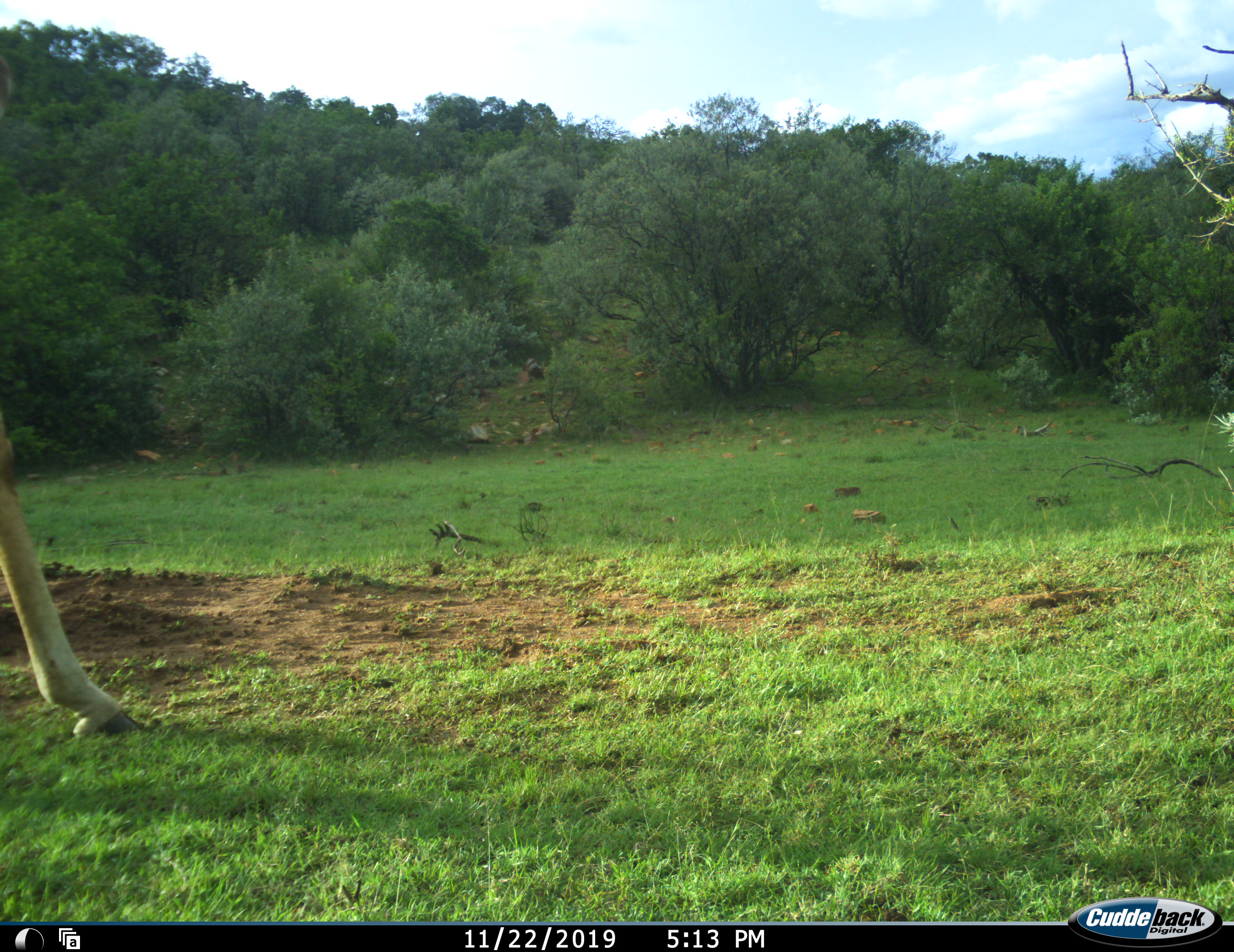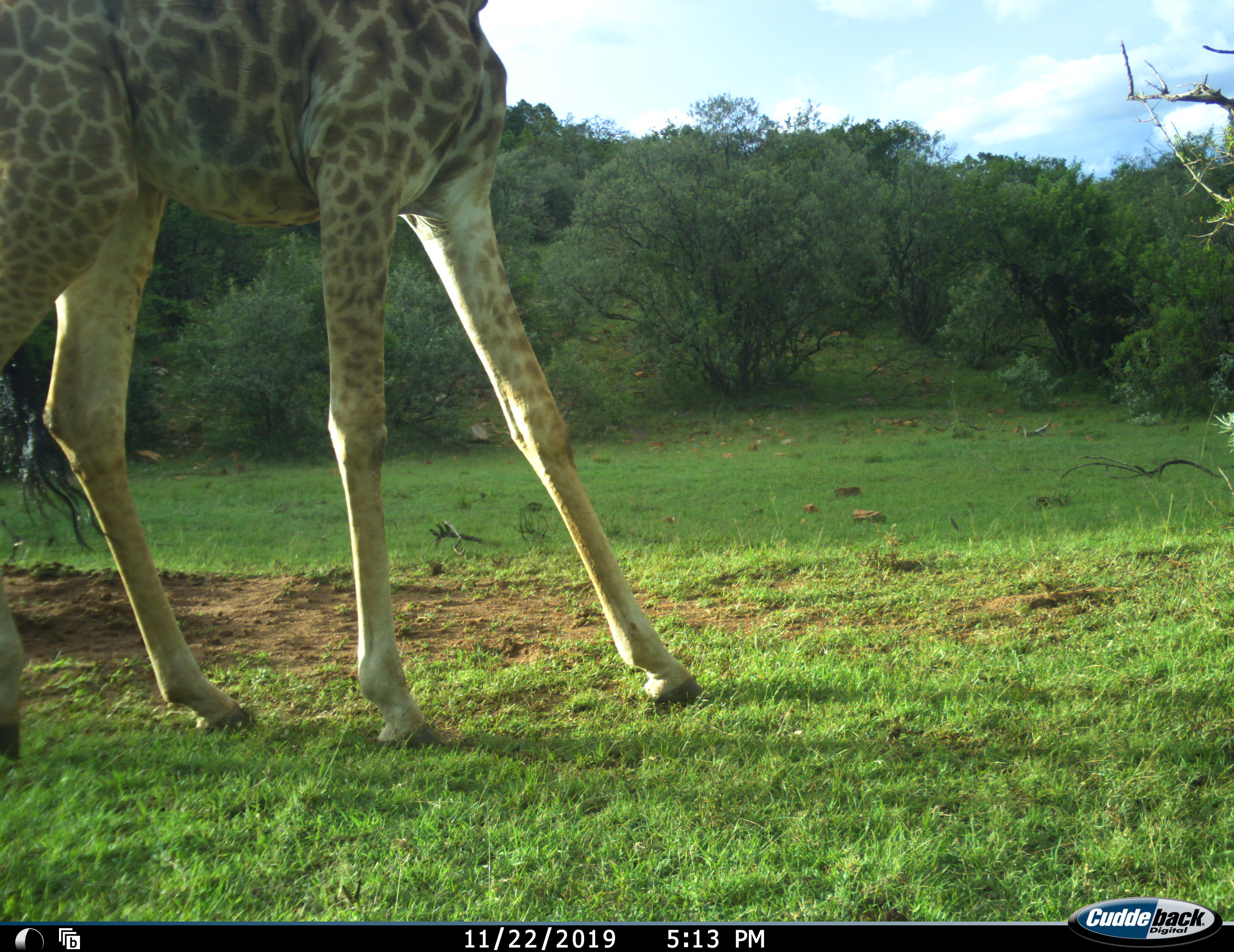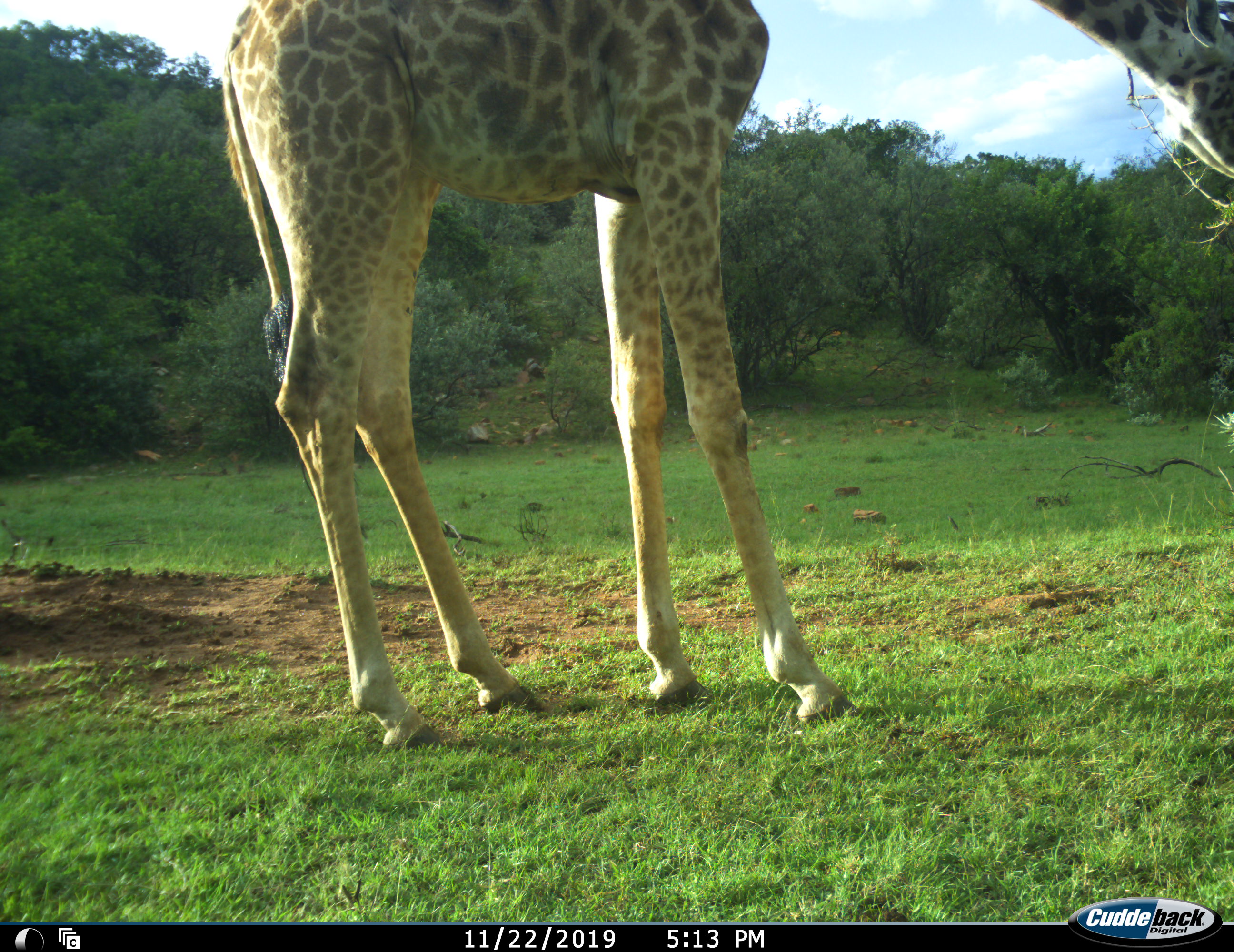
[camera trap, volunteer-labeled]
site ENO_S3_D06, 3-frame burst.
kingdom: Animalia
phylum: Chordata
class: Mammalia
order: Artiodactyla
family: Giraffidae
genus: Giraffa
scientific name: Giraffa camelopardalis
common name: giraffe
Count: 1.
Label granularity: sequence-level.